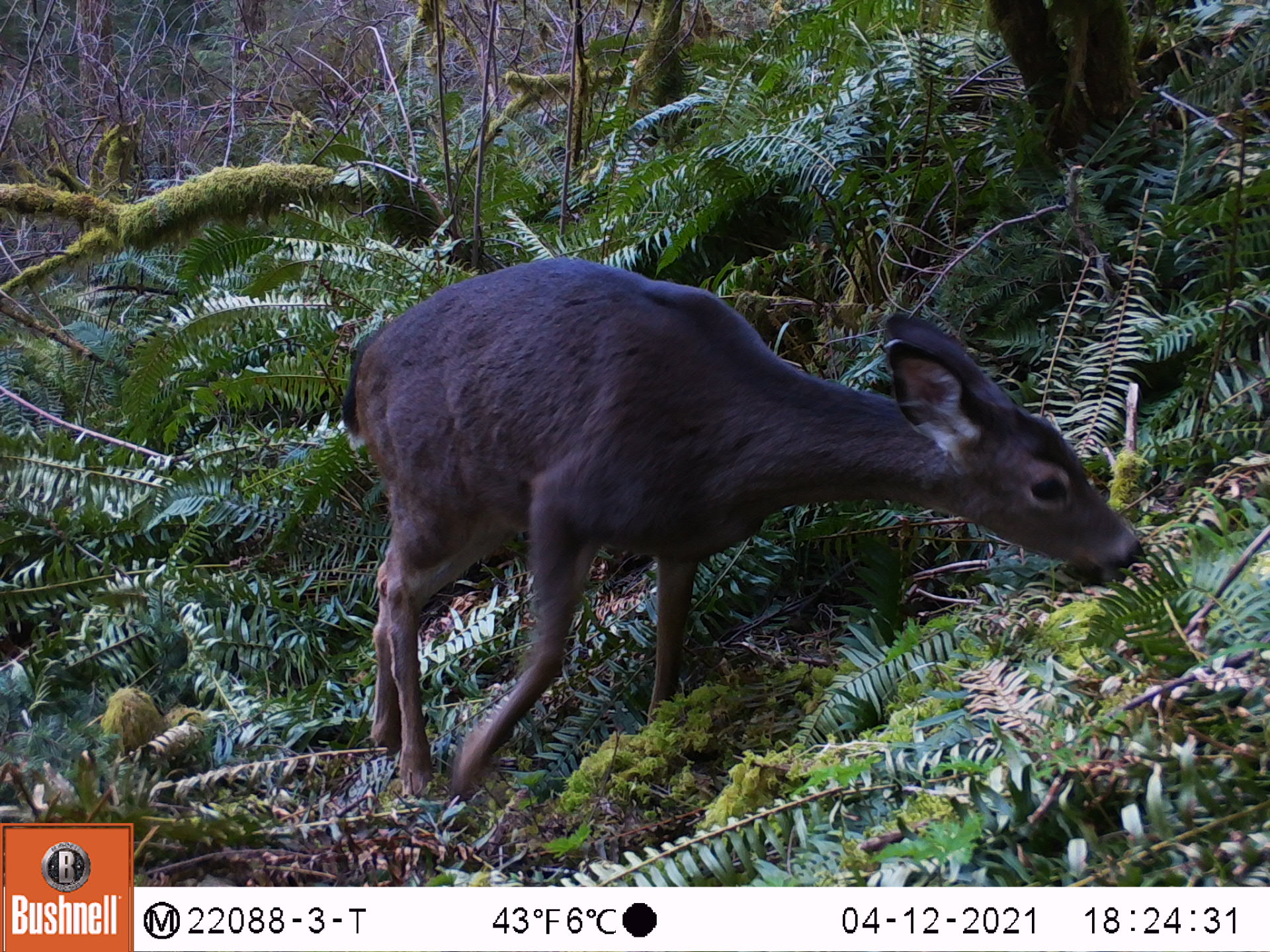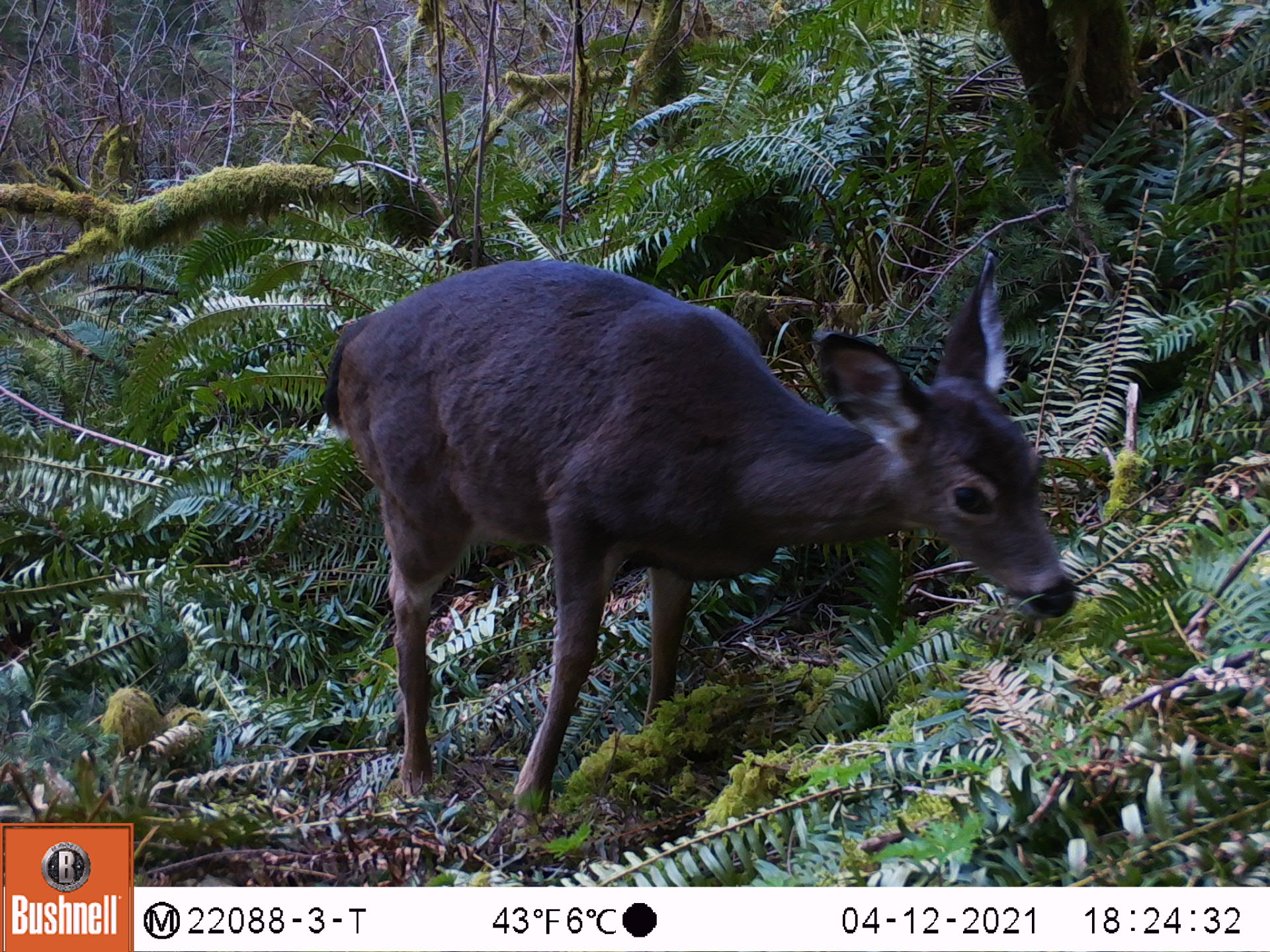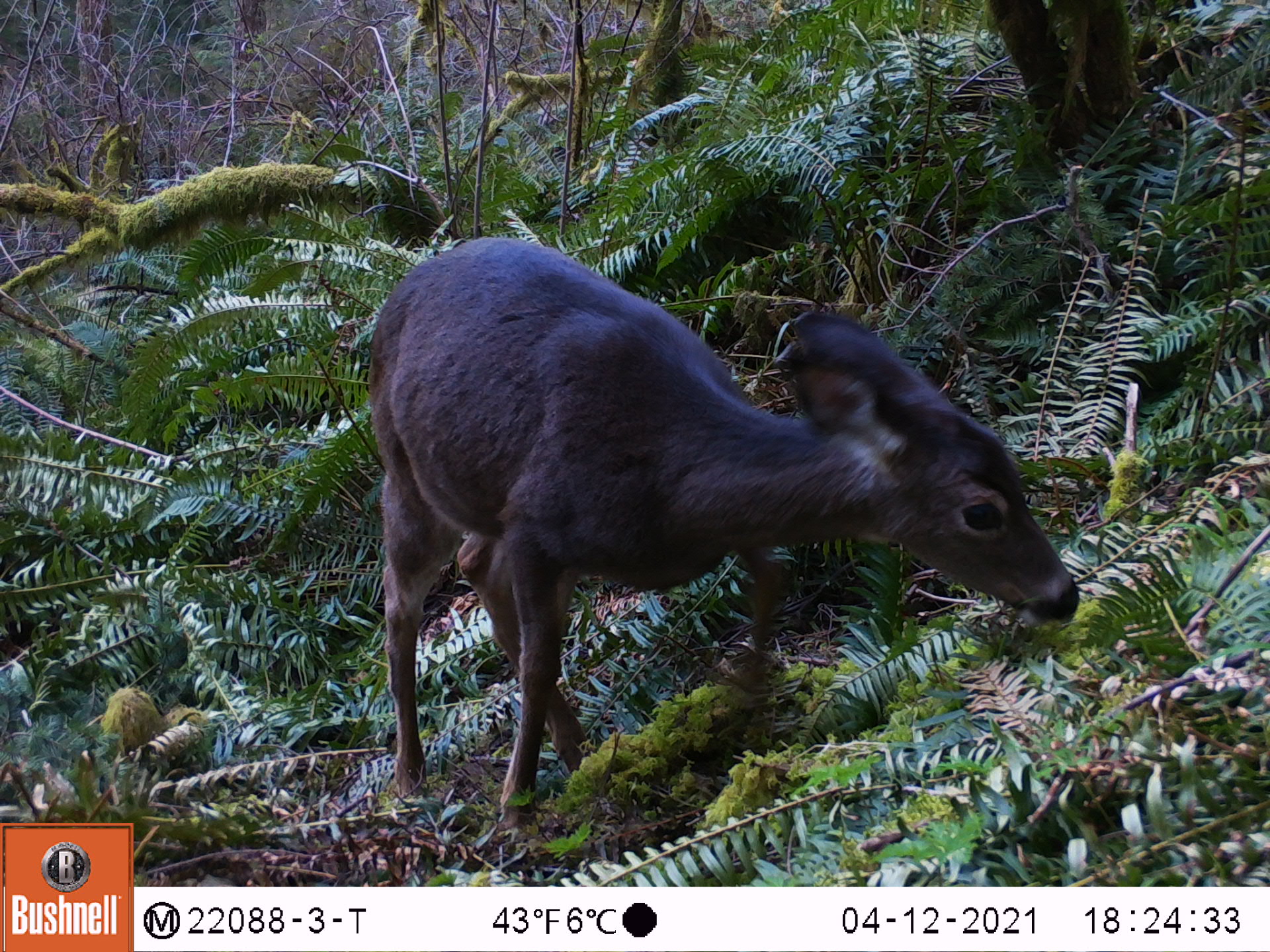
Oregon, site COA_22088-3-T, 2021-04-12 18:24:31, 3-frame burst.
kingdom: Animalia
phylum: Chordata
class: Mammalia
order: Artiodactyla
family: Cervidae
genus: Odocoileus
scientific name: Odocoileus hemionus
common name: black-tailed deer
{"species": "black-tailed deer (Odocoileus hemionus)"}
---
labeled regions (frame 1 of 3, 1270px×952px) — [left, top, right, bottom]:
black-tailed deer: [326, 242, 1159, 838]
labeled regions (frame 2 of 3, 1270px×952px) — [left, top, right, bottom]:
black-tailed deer: [299, 223, 1088, 847]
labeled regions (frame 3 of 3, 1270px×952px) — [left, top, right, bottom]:
black-tailed deer: [322, 213, 1094, 852]